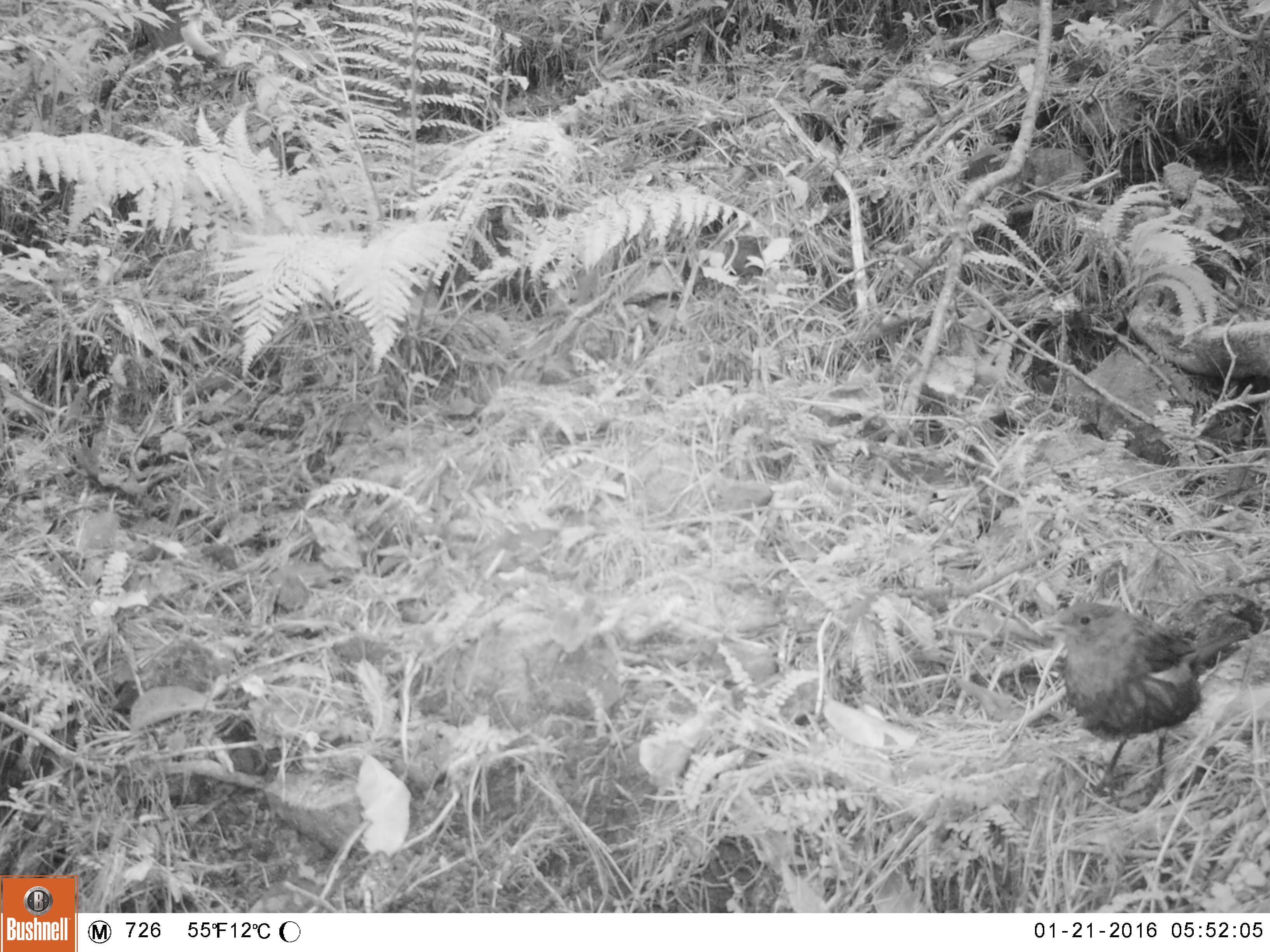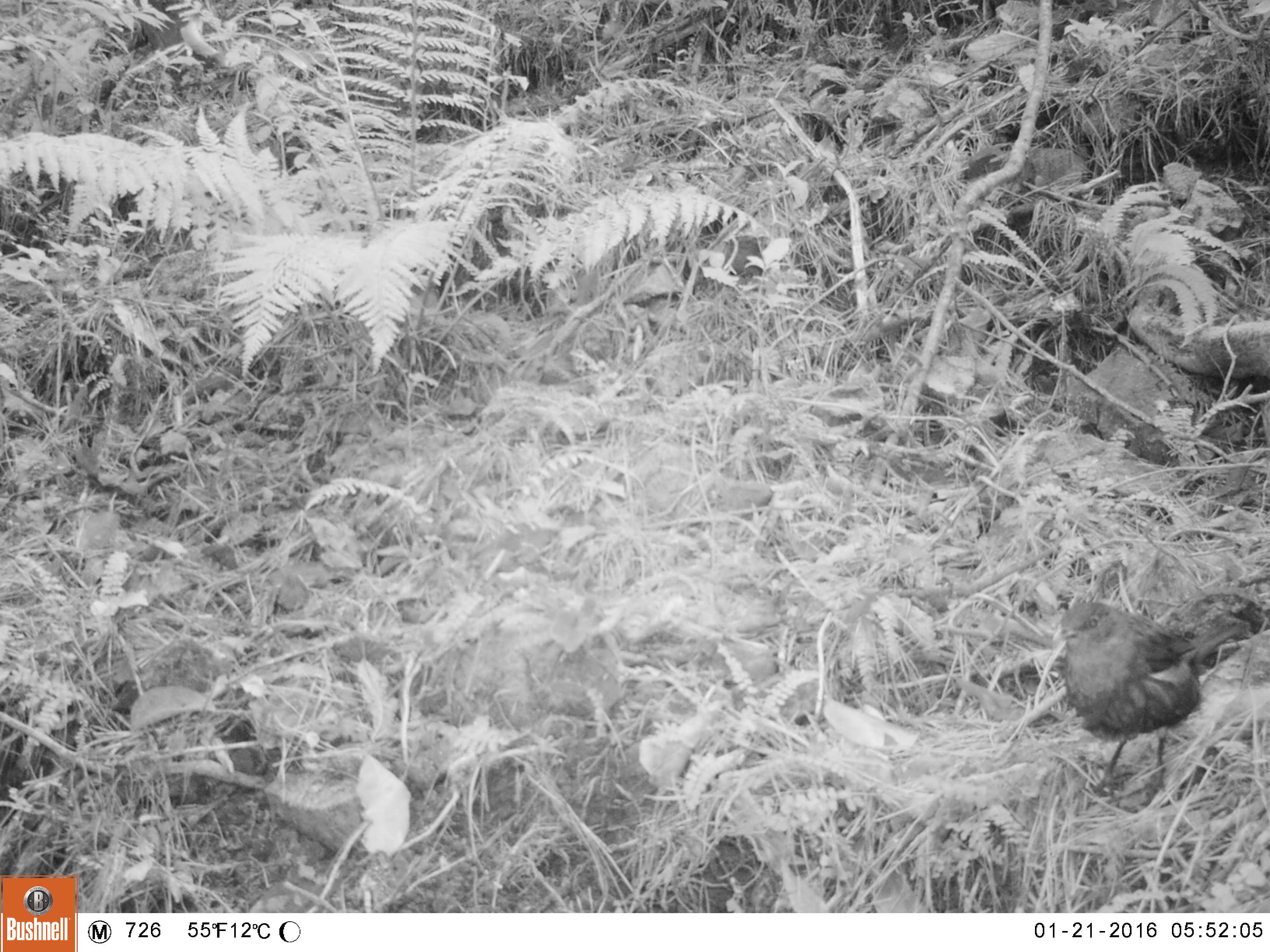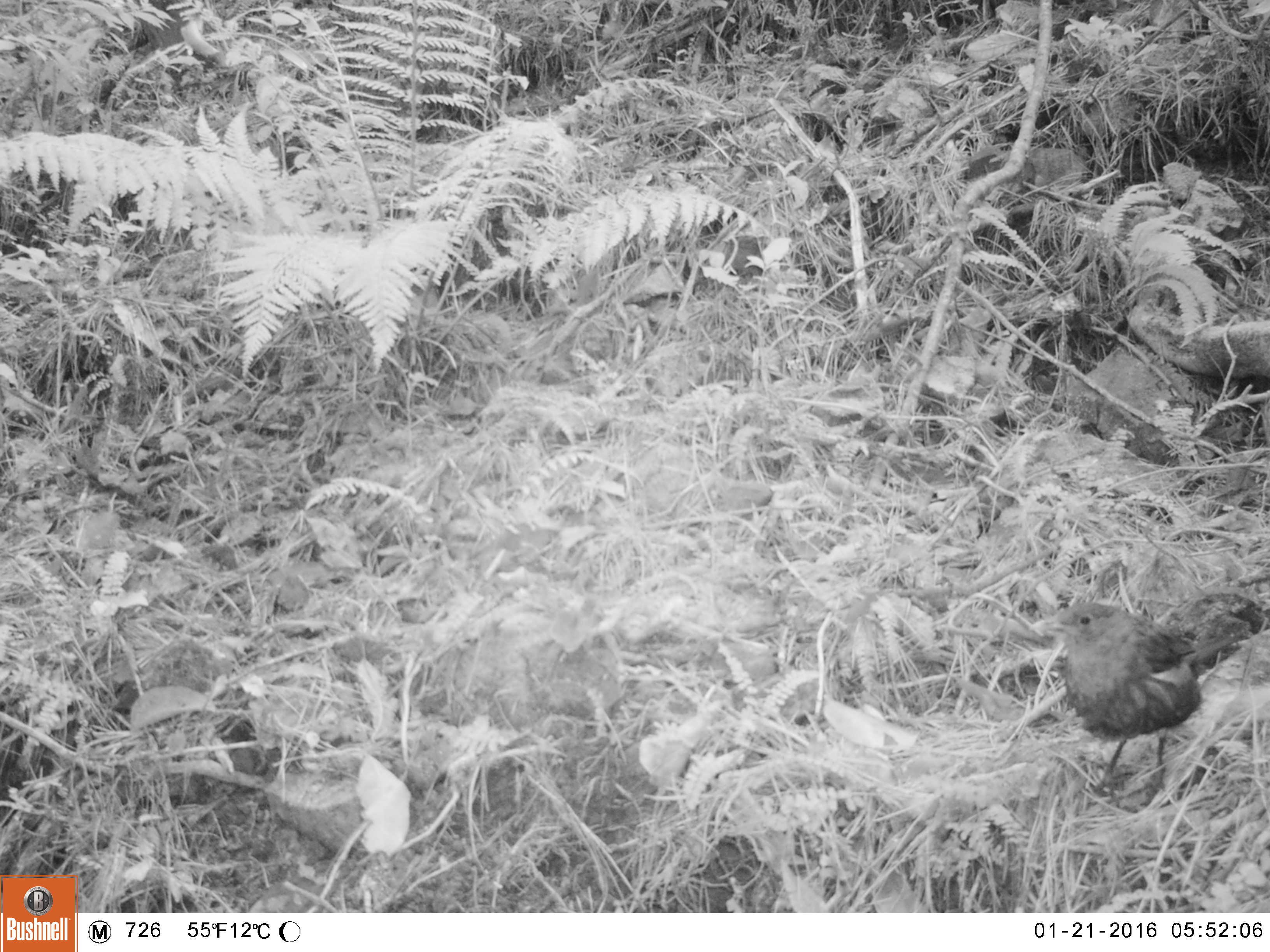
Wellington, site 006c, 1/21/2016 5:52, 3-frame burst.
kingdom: Animalia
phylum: Chordata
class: Aves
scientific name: Aves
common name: bird